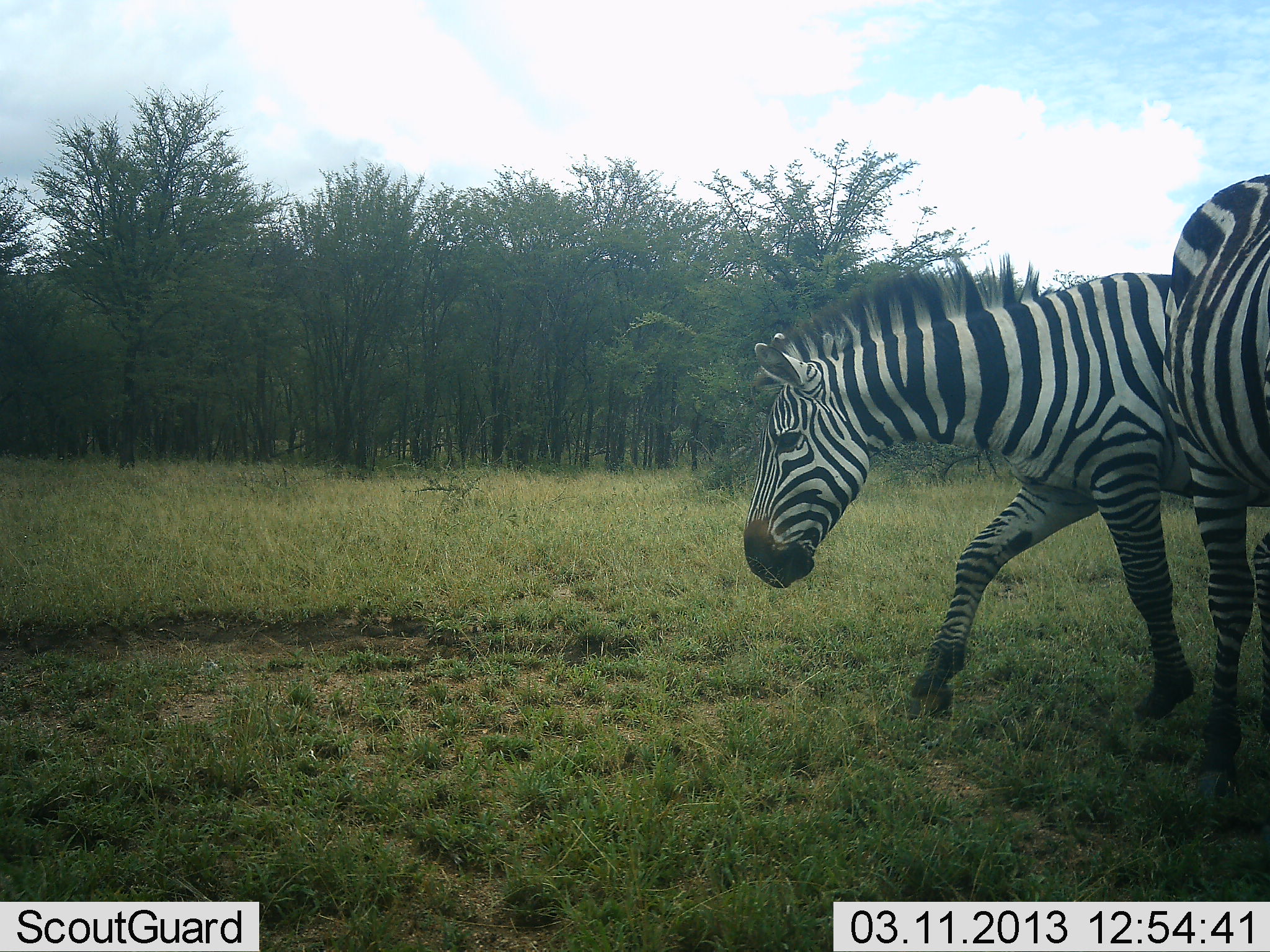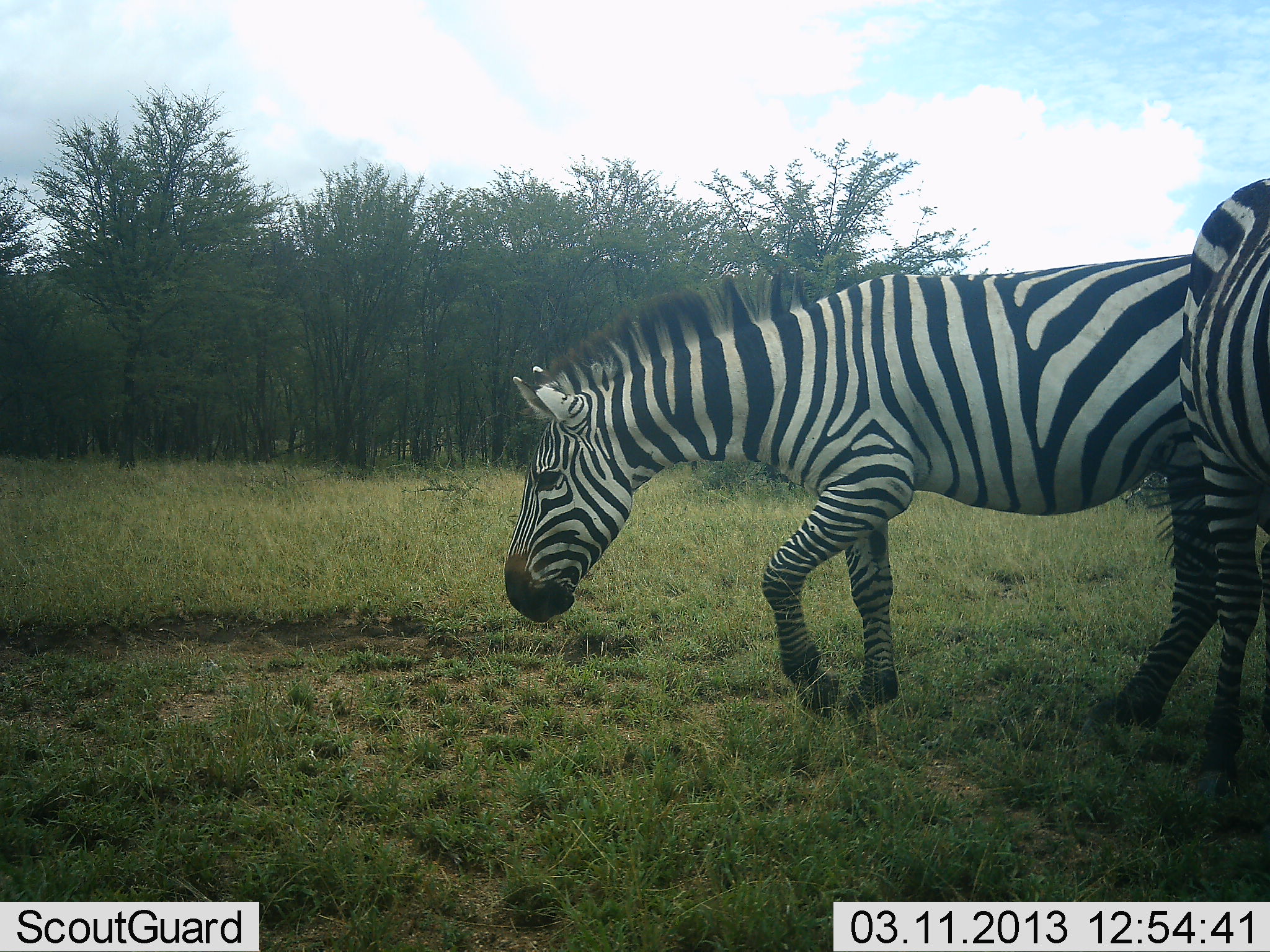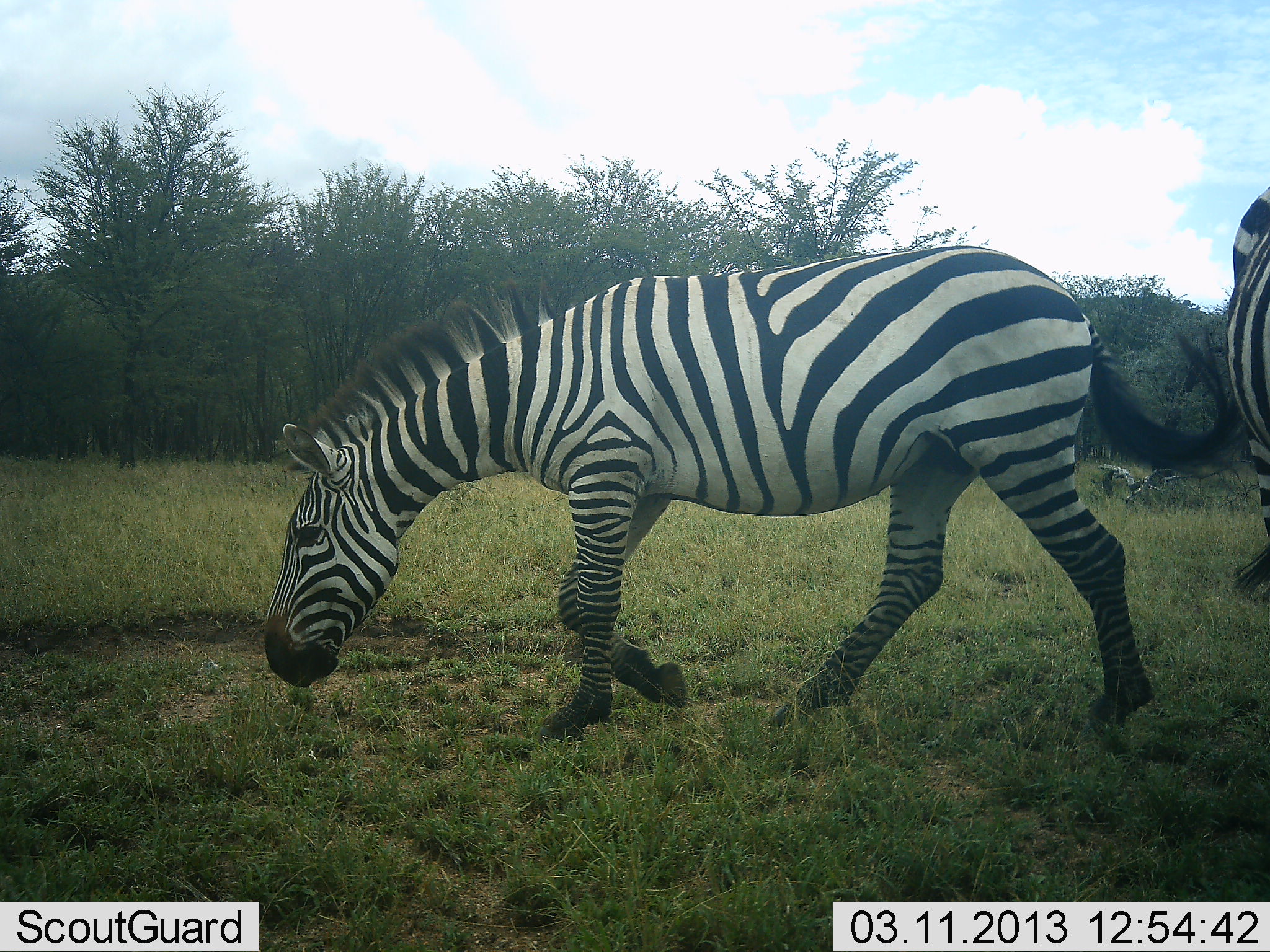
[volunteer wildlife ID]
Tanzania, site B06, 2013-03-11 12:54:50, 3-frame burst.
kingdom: Animalia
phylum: Chordata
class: Mammalia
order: Perissodactyla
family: Equidae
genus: Equus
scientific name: Equus quagga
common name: plains zebra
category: zebra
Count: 2.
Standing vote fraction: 36%.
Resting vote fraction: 0%.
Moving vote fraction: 91%.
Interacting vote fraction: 5%.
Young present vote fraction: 0%.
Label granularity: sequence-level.